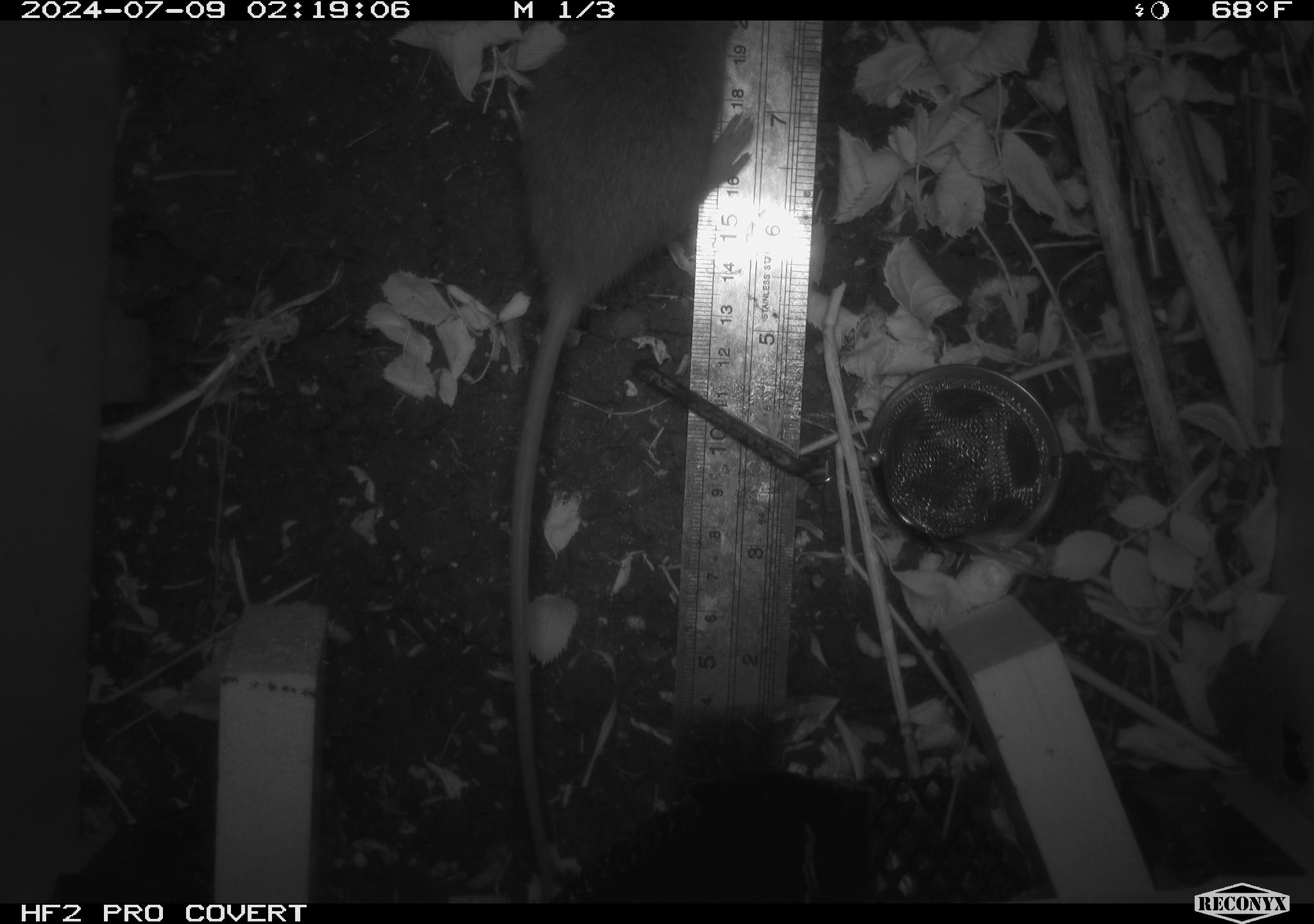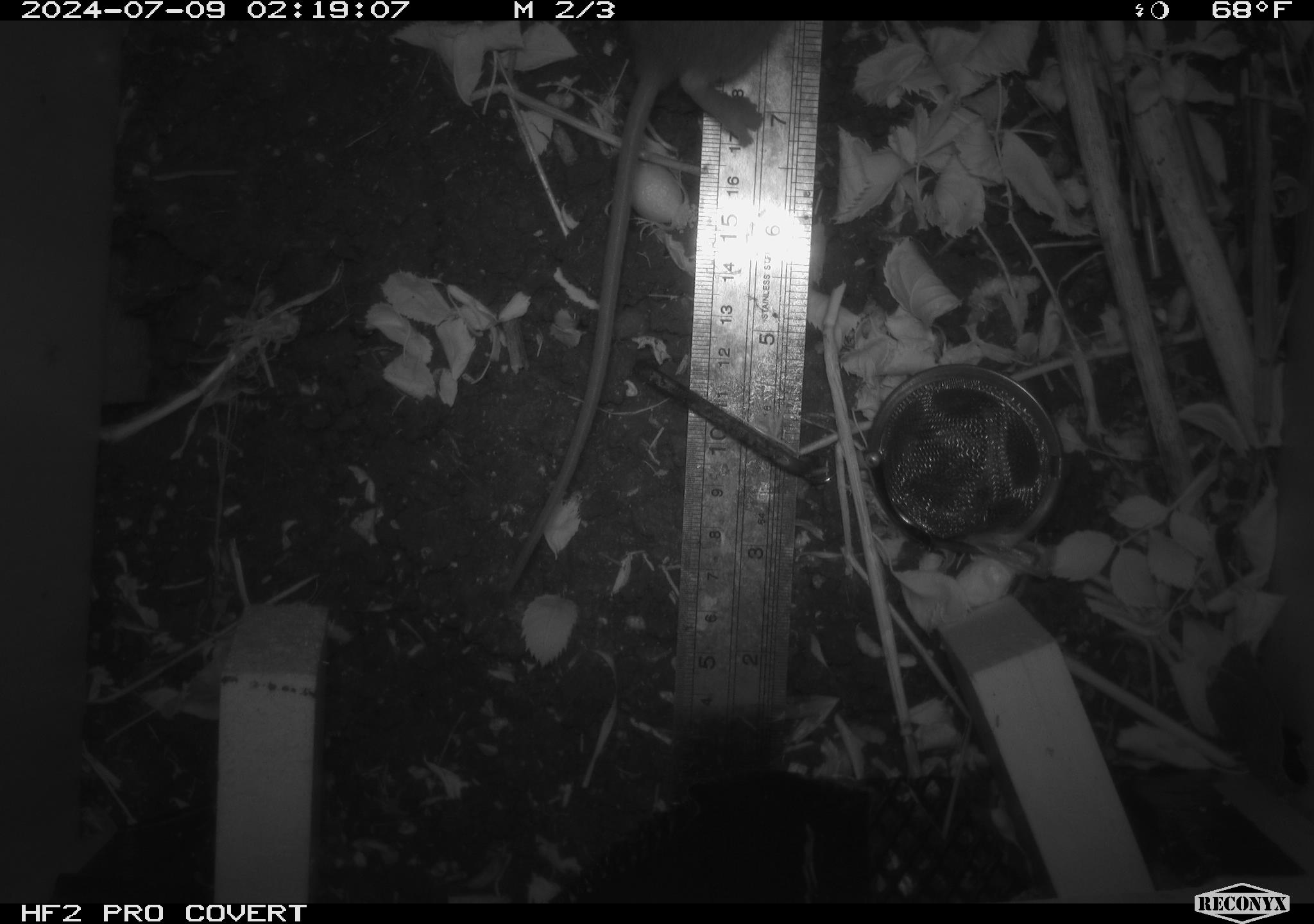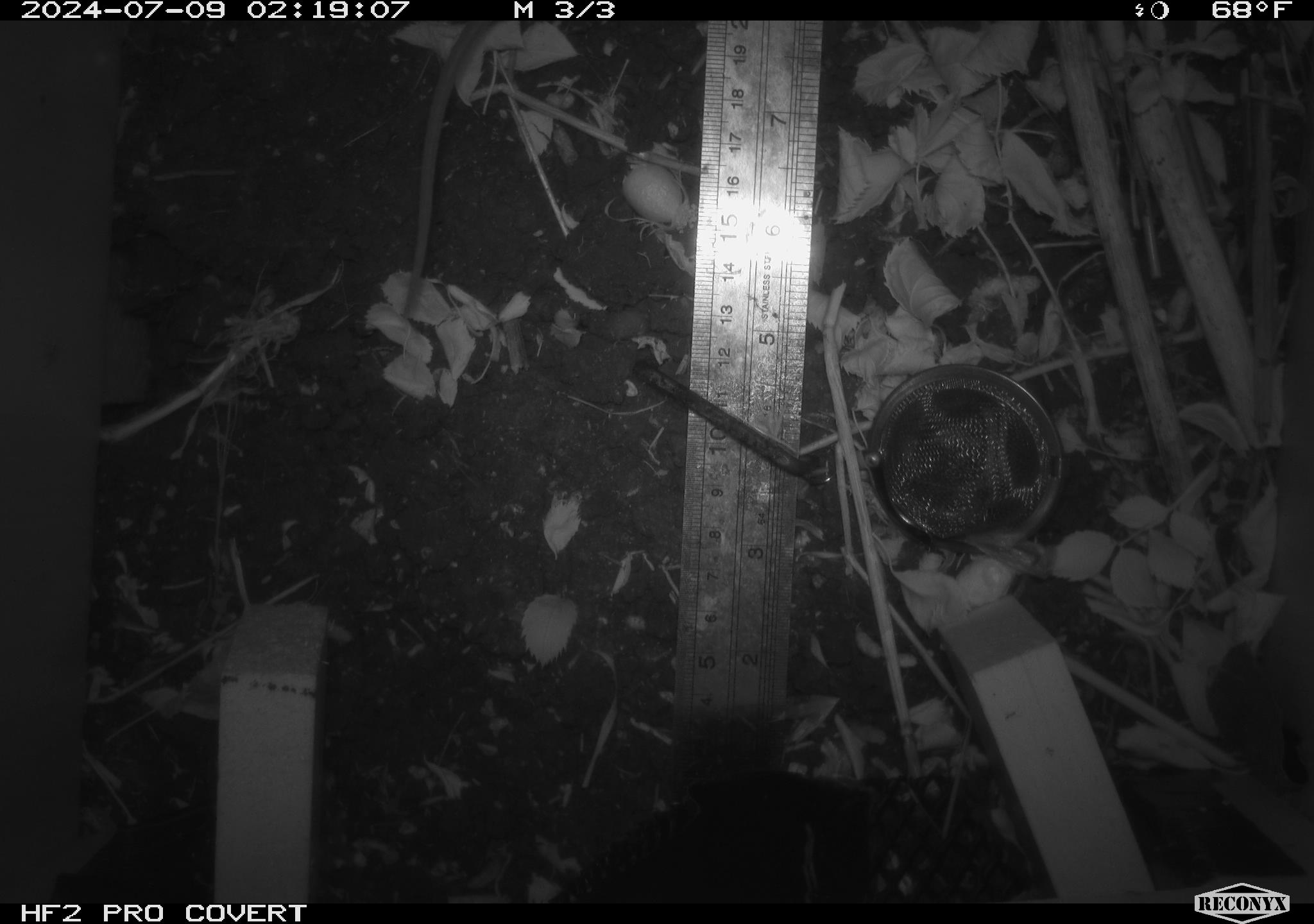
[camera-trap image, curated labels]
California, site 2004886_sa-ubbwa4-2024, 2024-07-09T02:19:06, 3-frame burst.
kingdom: Animalia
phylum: Chordata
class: Mammalia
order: Rodentia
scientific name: Rodentia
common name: woodrat or rat or mouse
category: woodrat or rat or mouse species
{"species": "woodrat or rat or mouse species (woodrat or rat or mouse) (Rodentia)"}